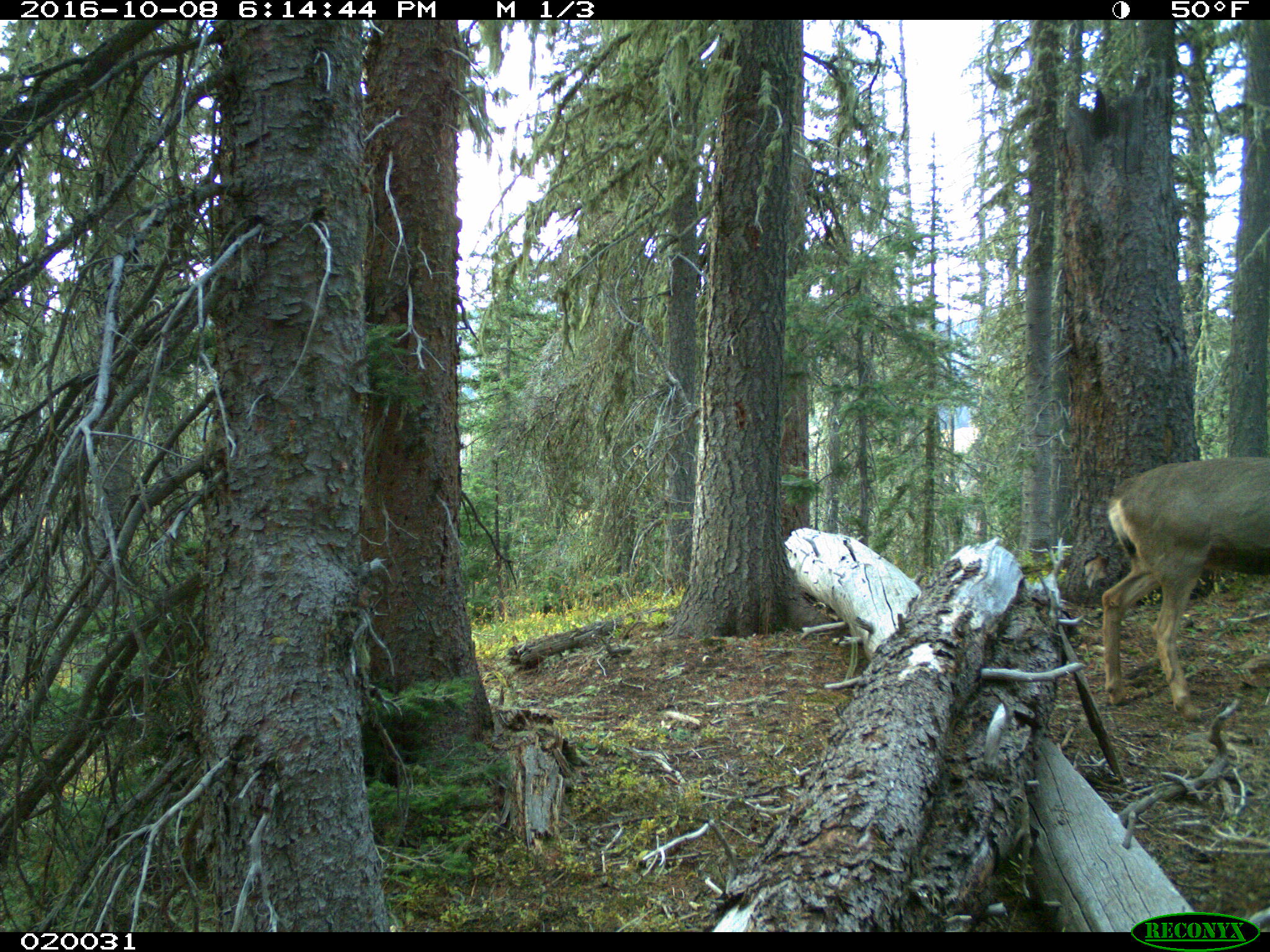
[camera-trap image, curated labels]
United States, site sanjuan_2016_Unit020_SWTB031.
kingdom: Animalia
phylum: Chordata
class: Mammalia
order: Artiodactyla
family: Cervidae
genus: Odocoileus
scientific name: Odocoileus hemionus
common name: mule deer